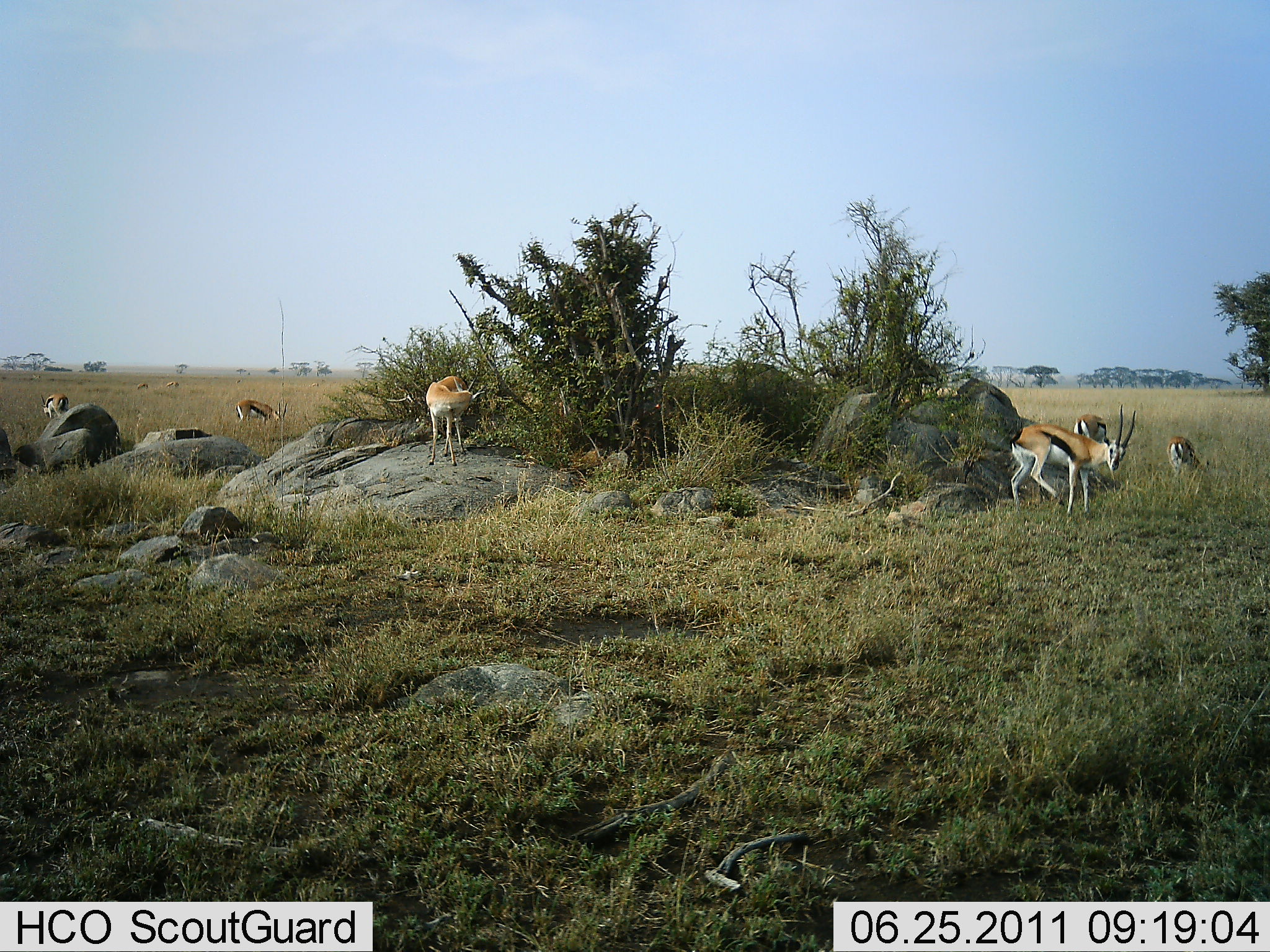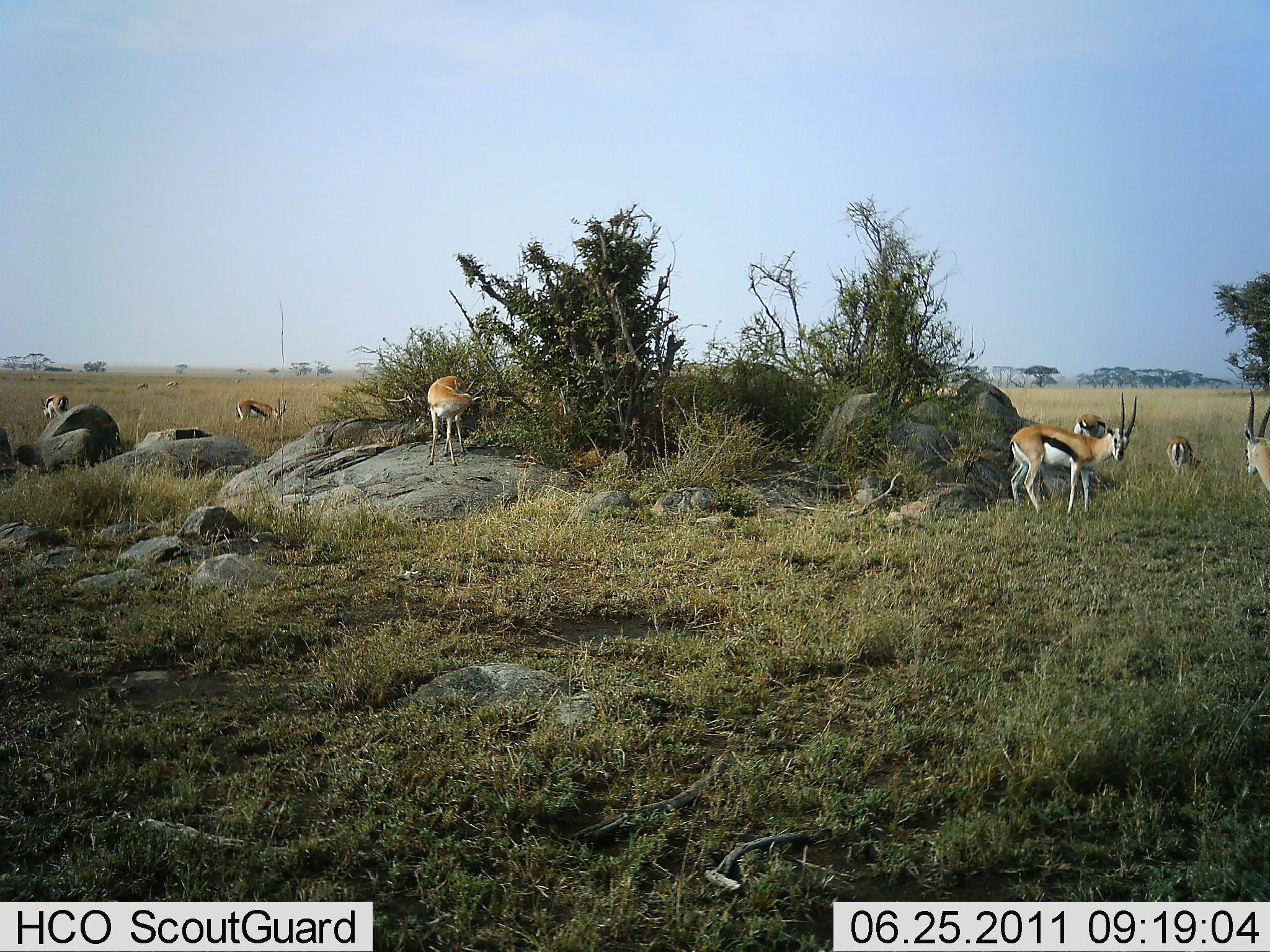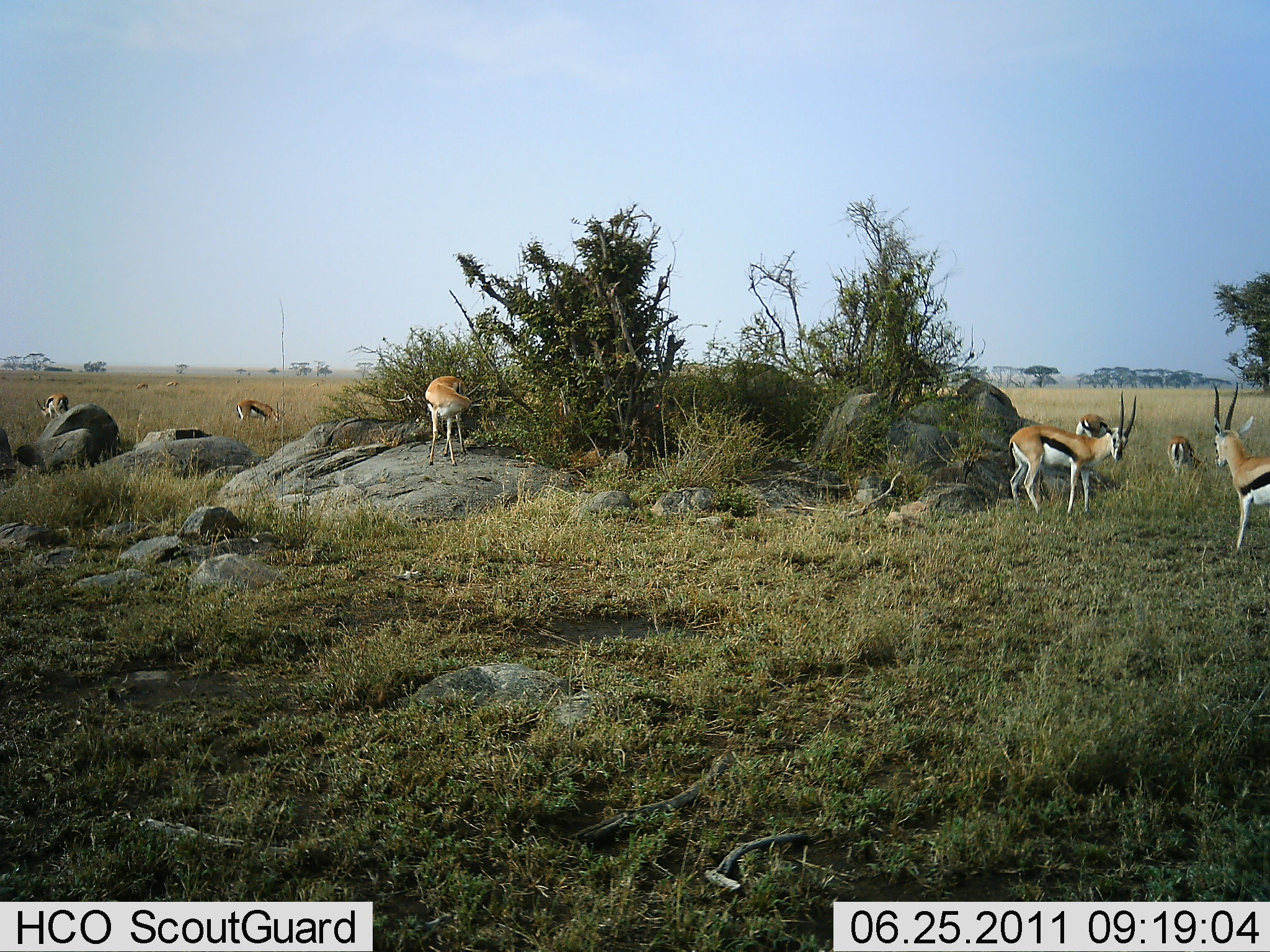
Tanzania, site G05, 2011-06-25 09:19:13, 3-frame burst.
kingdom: Animalia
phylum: Chordata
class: Mammalia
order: Artiodactyla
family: Bovidae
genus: Eudorcas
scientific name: Eudorcas thomsonii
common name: thomson's gazelle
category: gazellethomsons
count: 7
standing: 85%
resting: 8%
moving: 31%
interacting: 0%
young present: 8%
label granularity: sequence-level